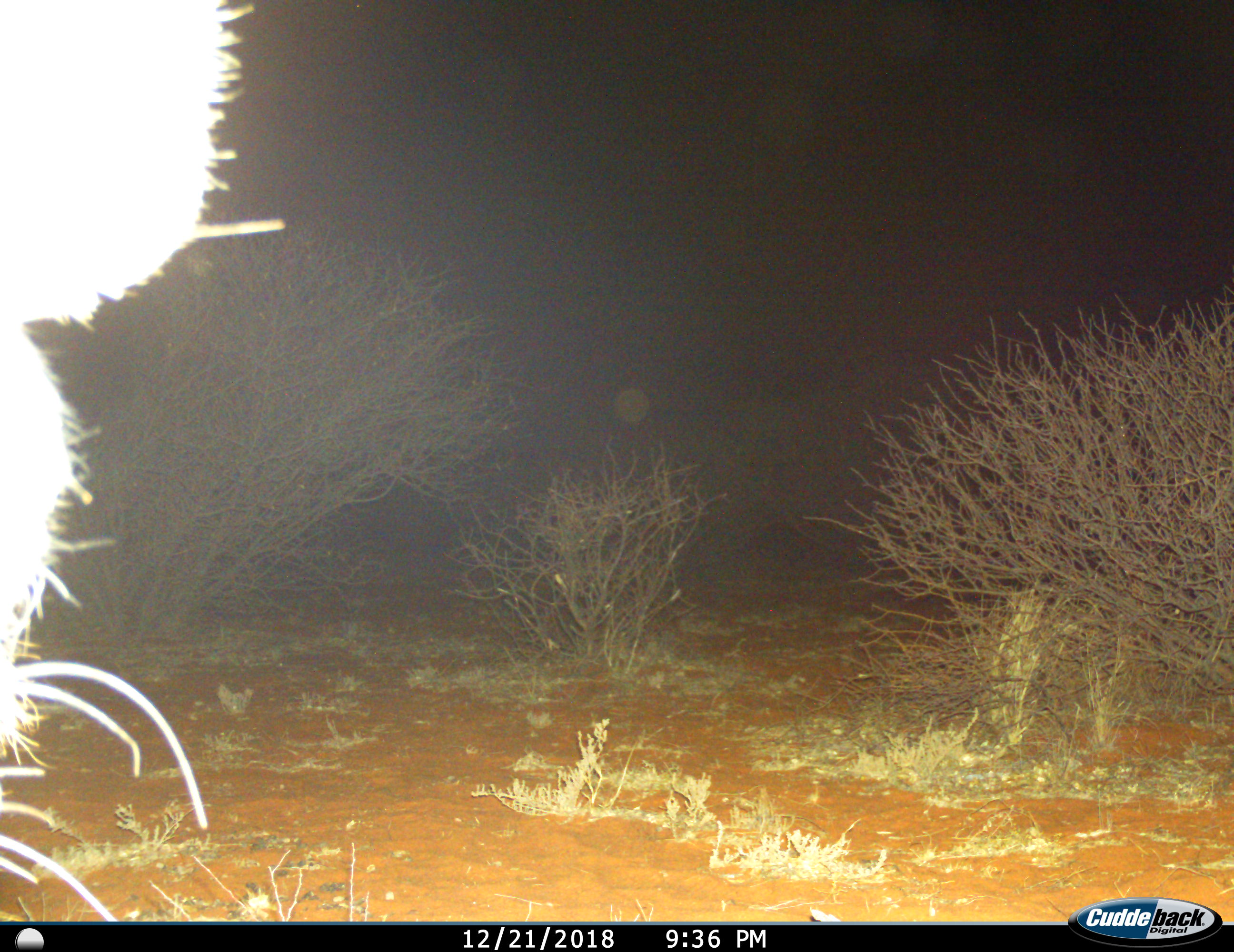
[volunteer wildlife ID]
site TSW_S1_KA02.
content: unidentified animal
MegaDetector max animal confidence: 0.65